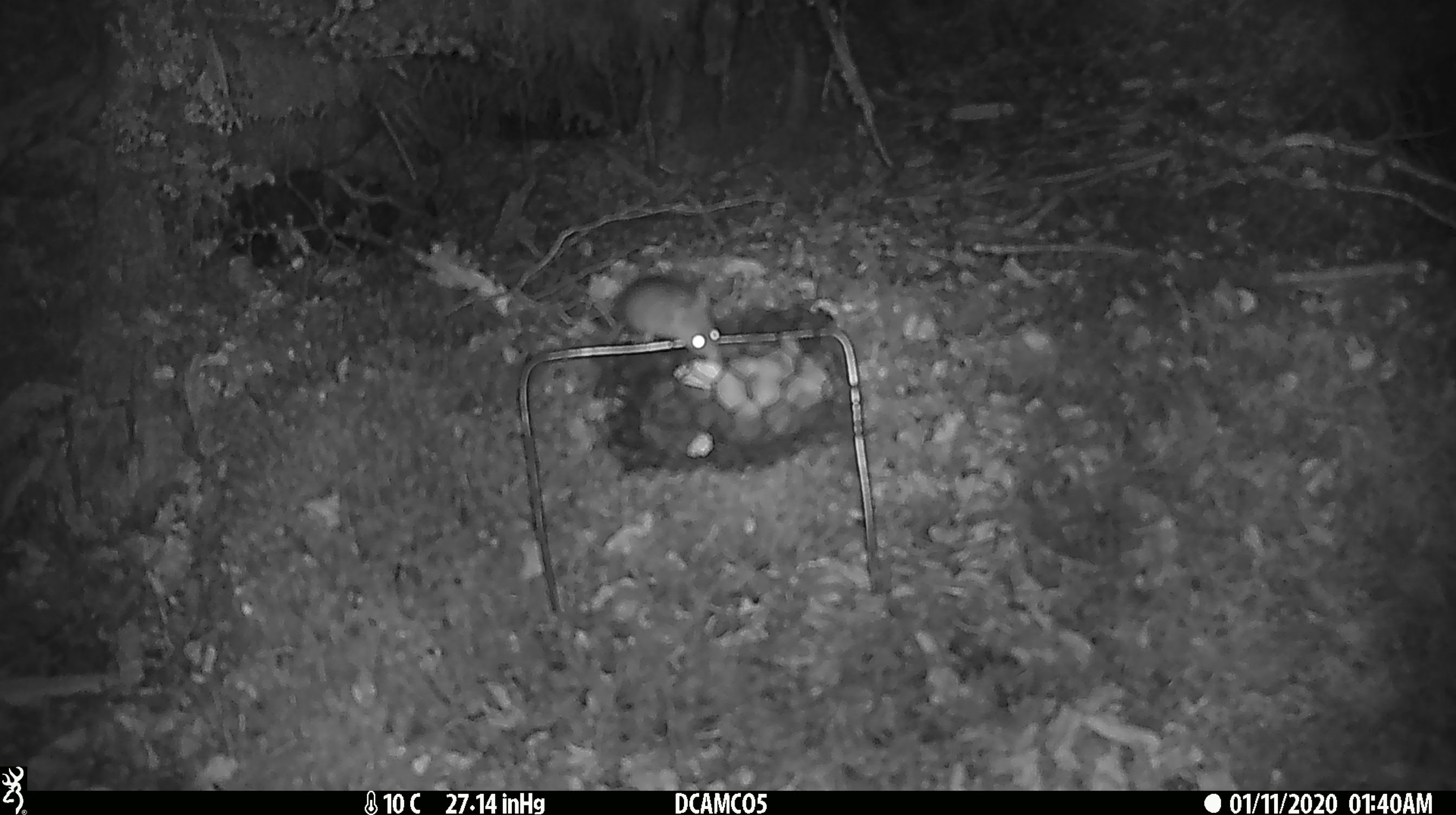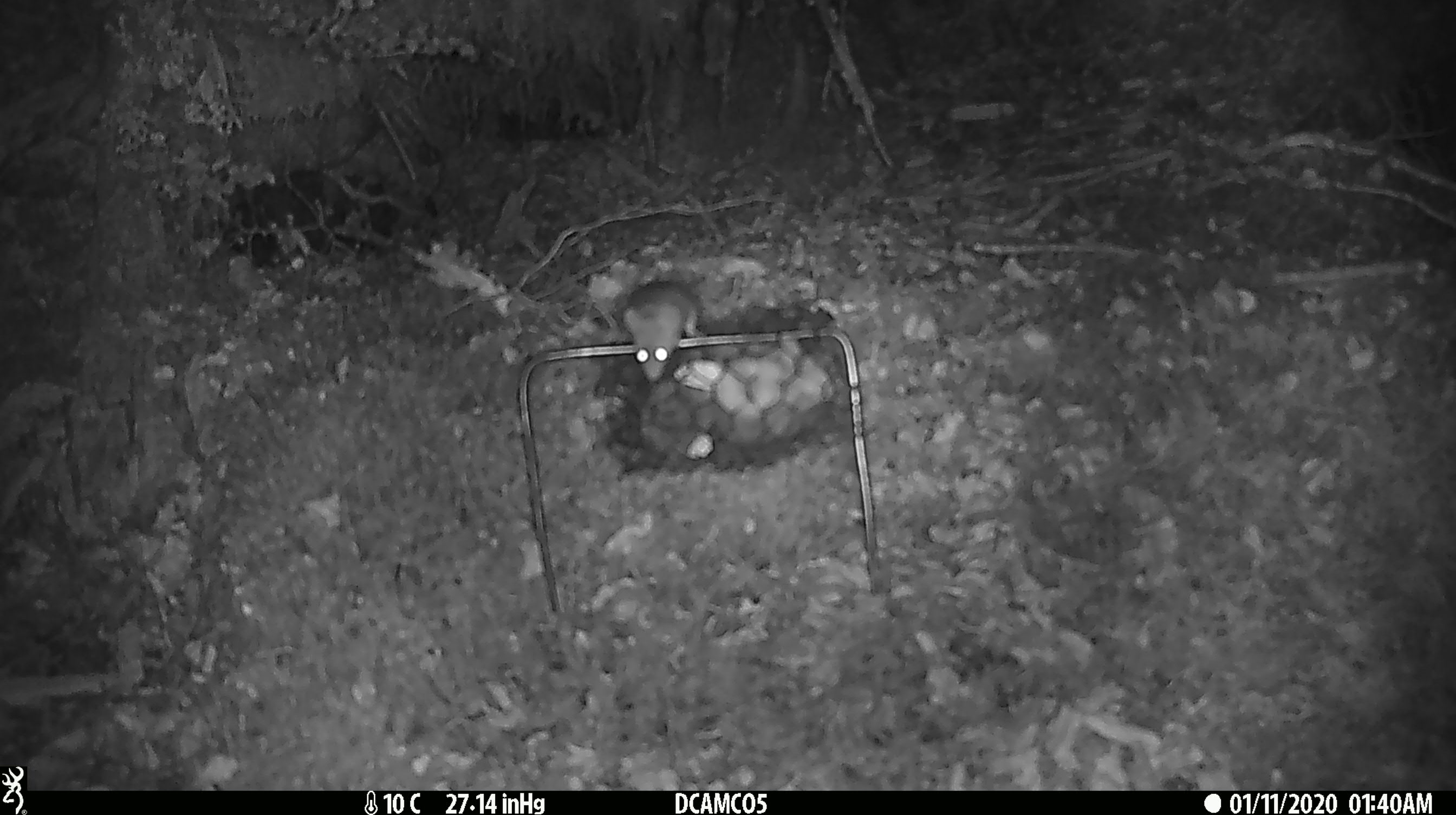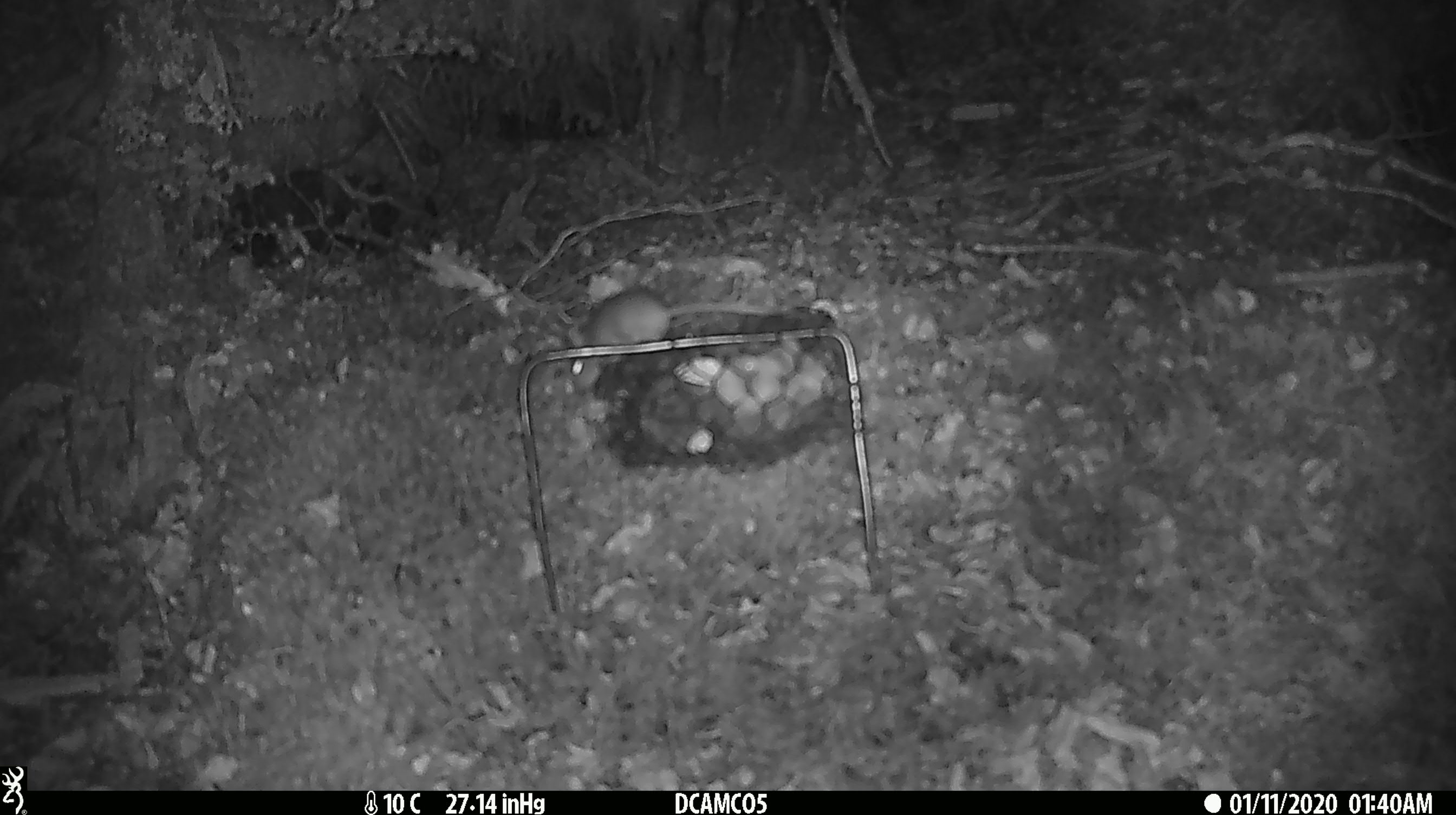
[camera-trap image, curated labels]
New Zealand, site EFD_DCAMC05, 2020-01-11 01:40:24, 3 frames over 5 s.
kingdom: Animalia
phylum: Chordata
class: Mammalia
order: Rodentia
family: Muridae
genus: Mus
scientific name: Mus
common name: mouse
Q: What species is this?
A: Mouse (Mus).